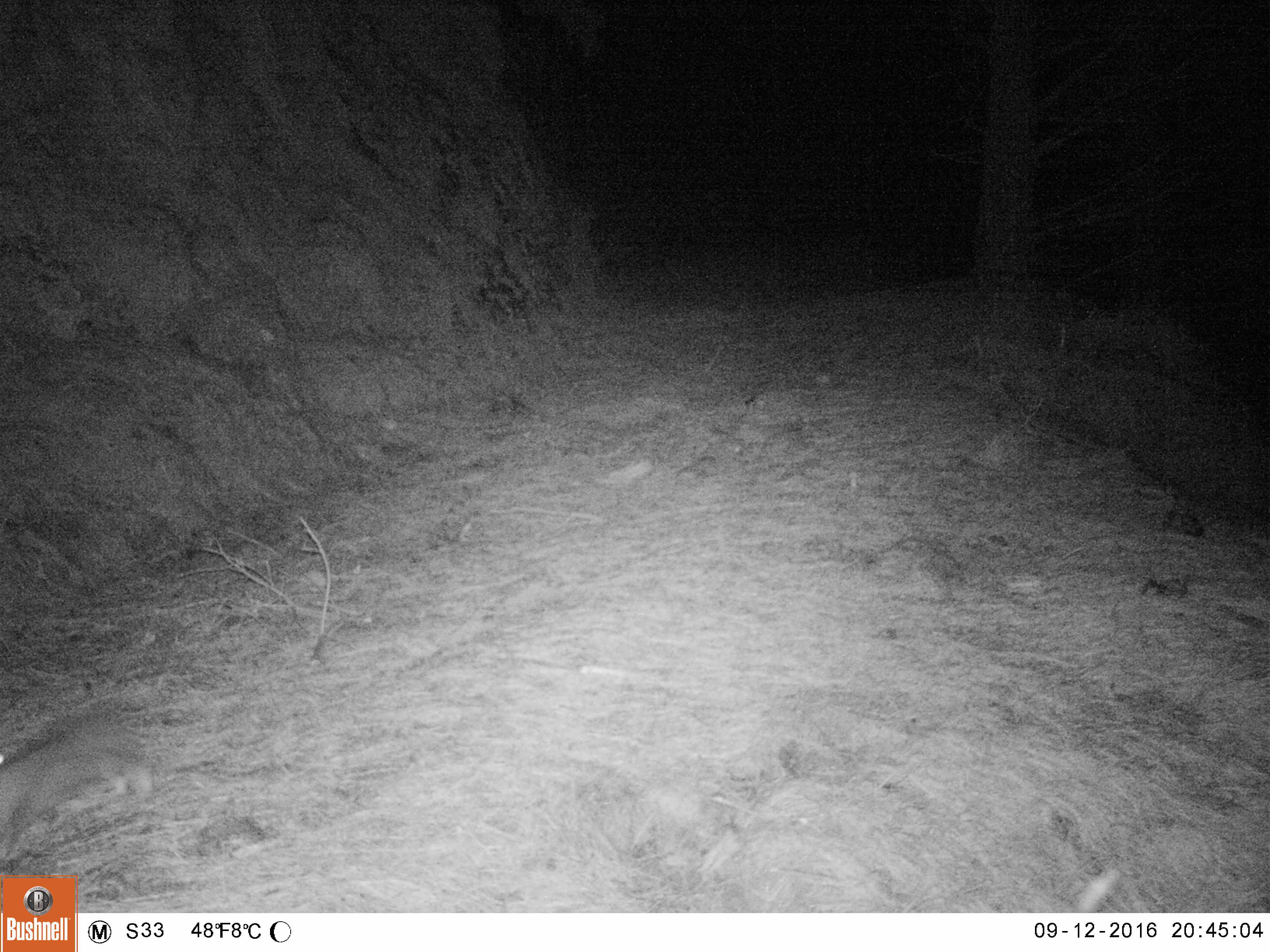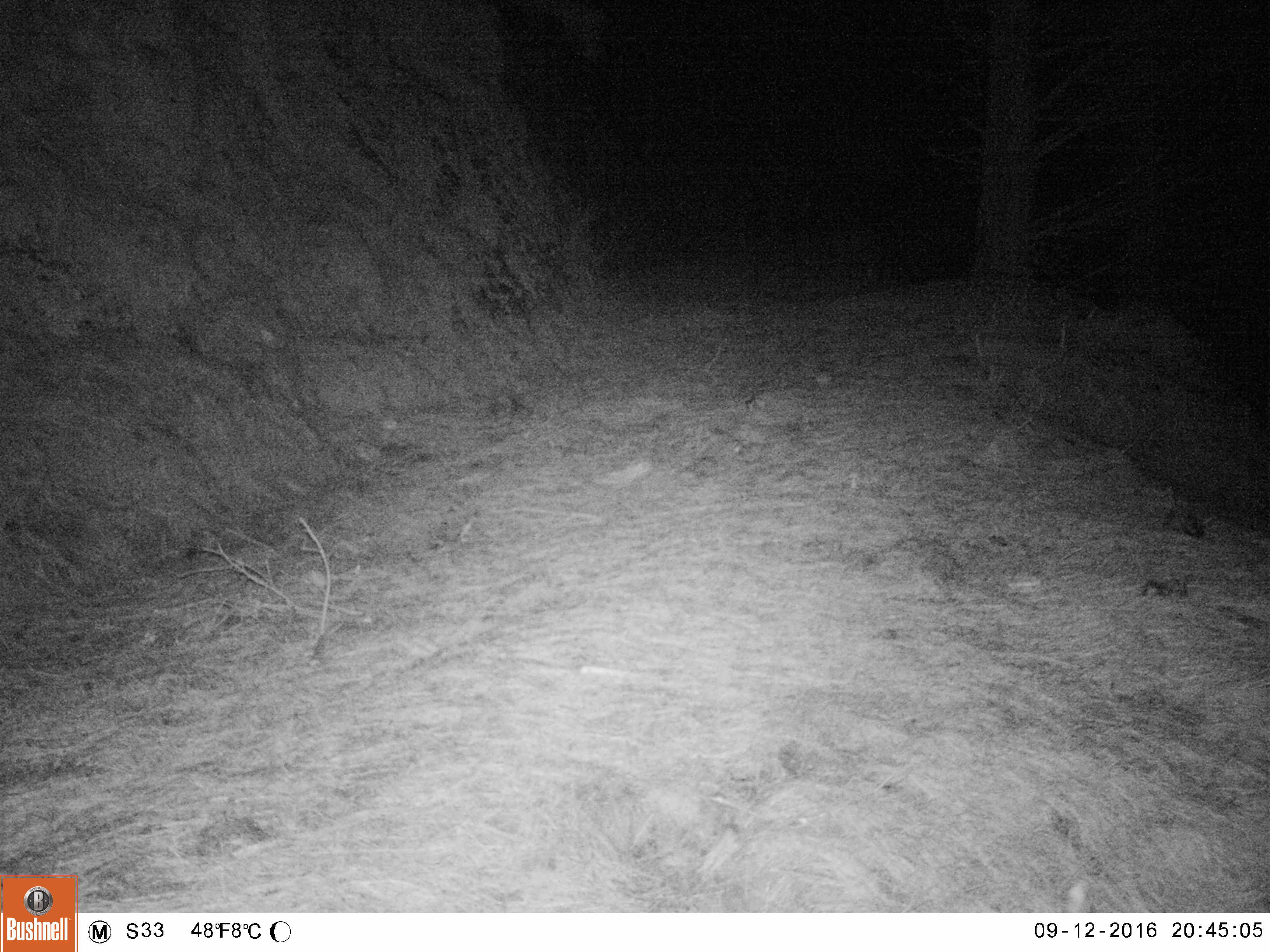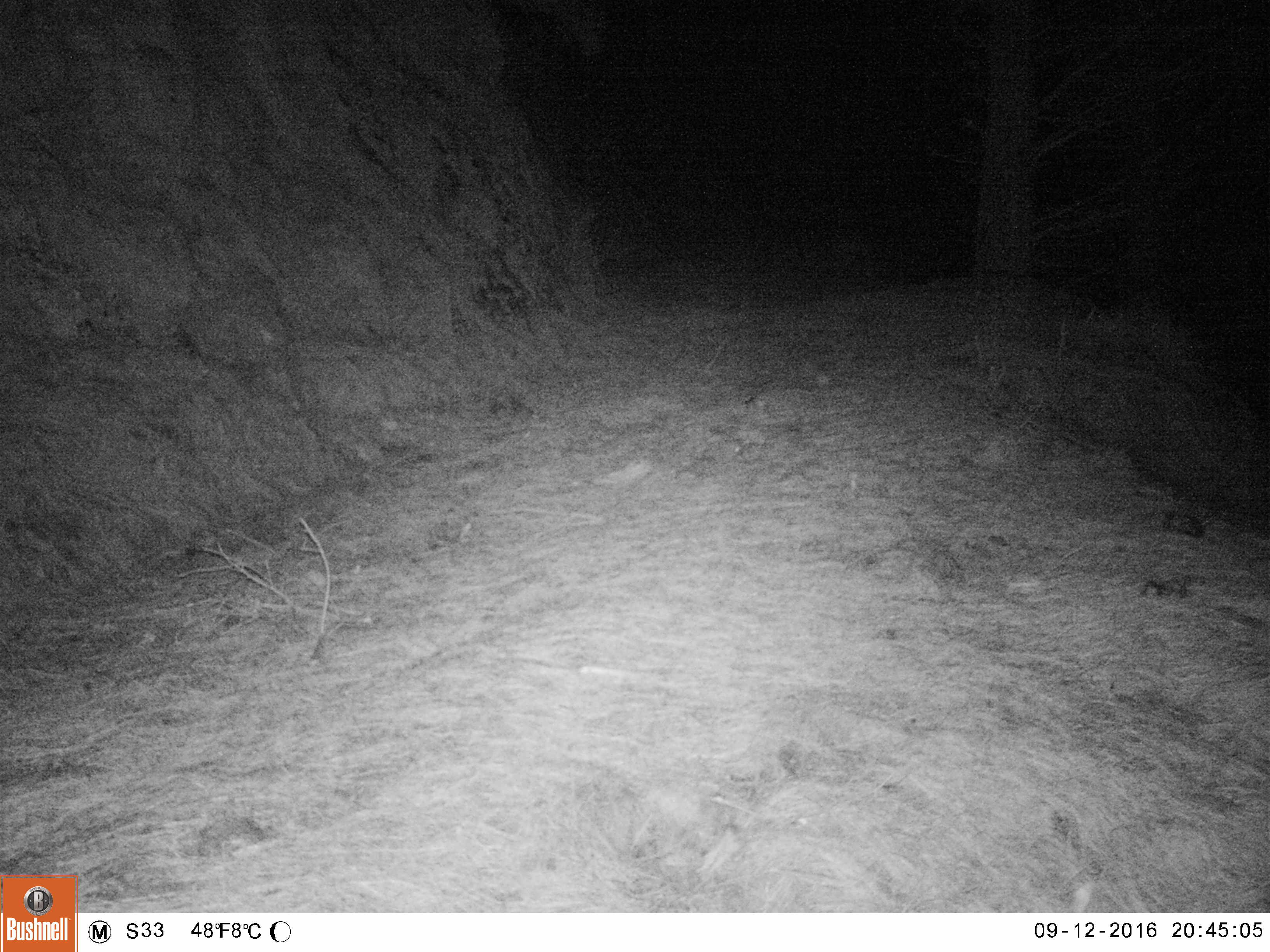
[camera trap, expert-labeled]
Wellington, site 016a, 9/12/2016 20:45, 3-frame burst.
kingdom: Animalia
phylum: Chordata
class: Mammalia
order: Lagomorpha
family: Leporidae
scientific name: Leporidae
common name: rabbit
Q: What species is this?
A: Rabbit (Leporidae).